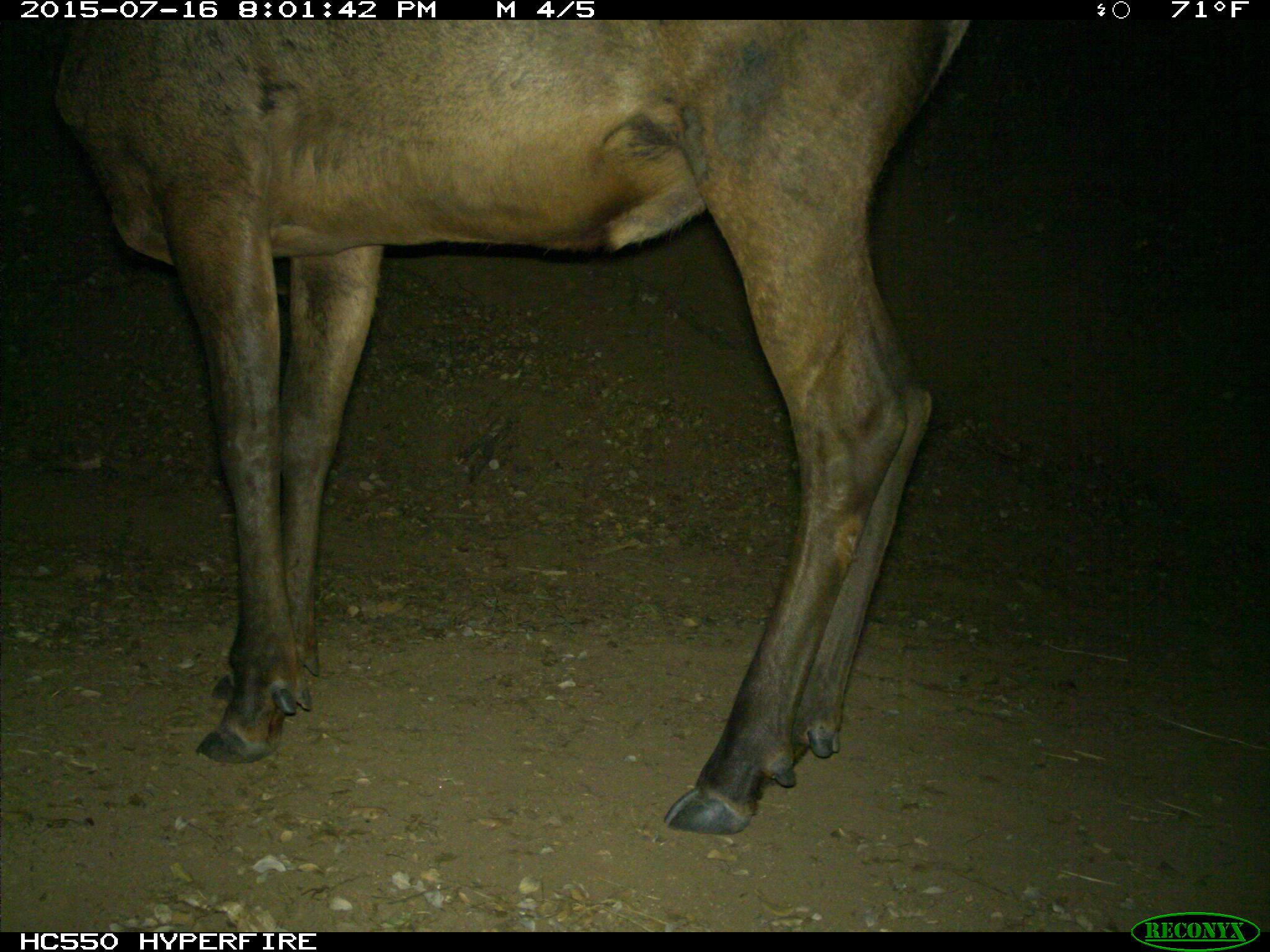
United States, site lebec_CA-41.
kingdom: Animalia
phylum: Chordata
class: Mammalia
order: Artiodactyla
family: Cervidae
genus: Cervus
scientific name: Cervus canadensis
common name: elk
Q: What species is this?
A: Cervus canadensis (elk).